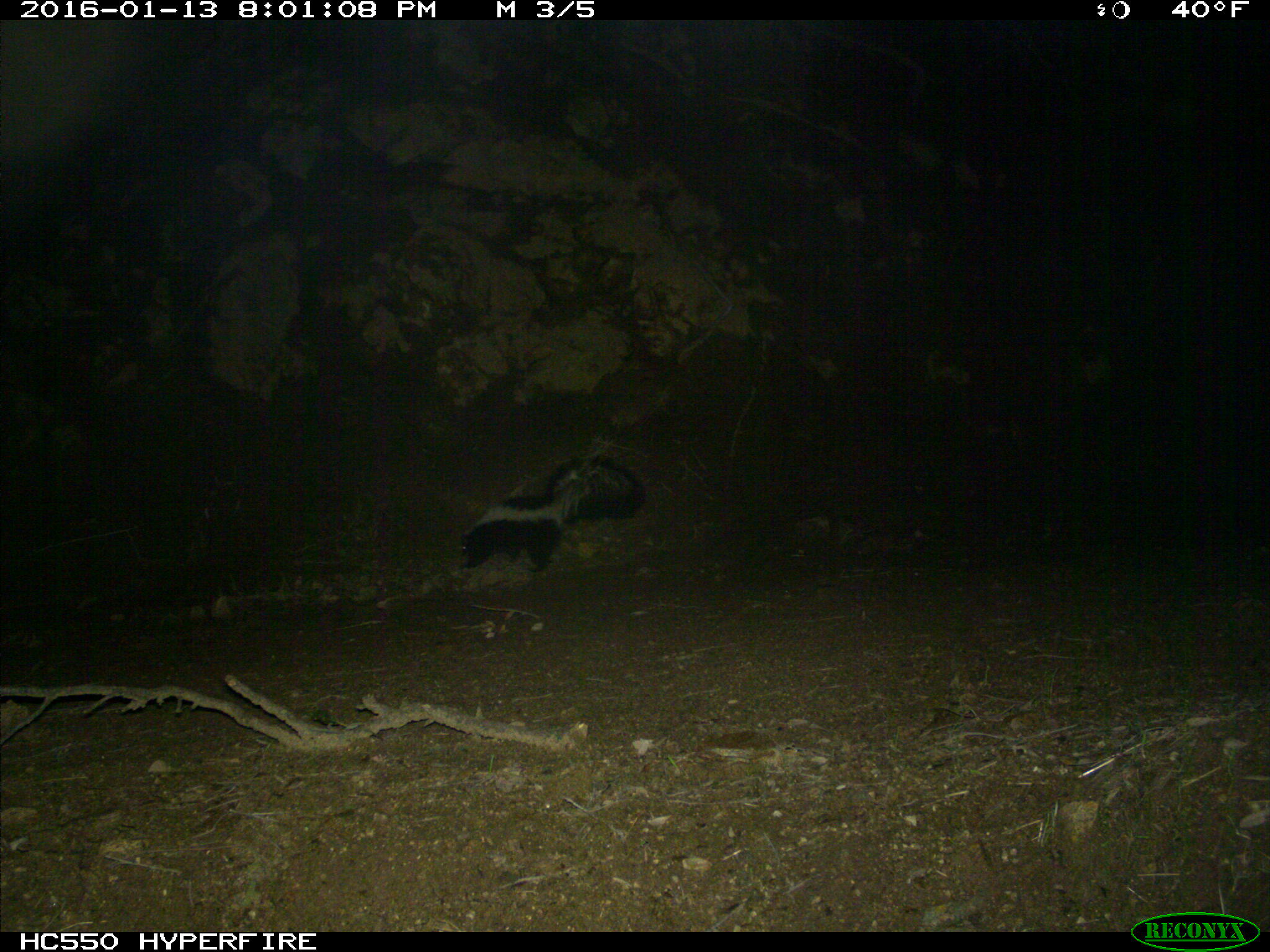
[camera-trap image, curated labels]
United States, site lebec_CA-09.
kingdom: Animalia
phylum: Chordata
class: Mammalia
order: Carnivora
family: Mephitidae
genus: Mephitis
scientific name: Mephitis mephitis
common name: striped skunk